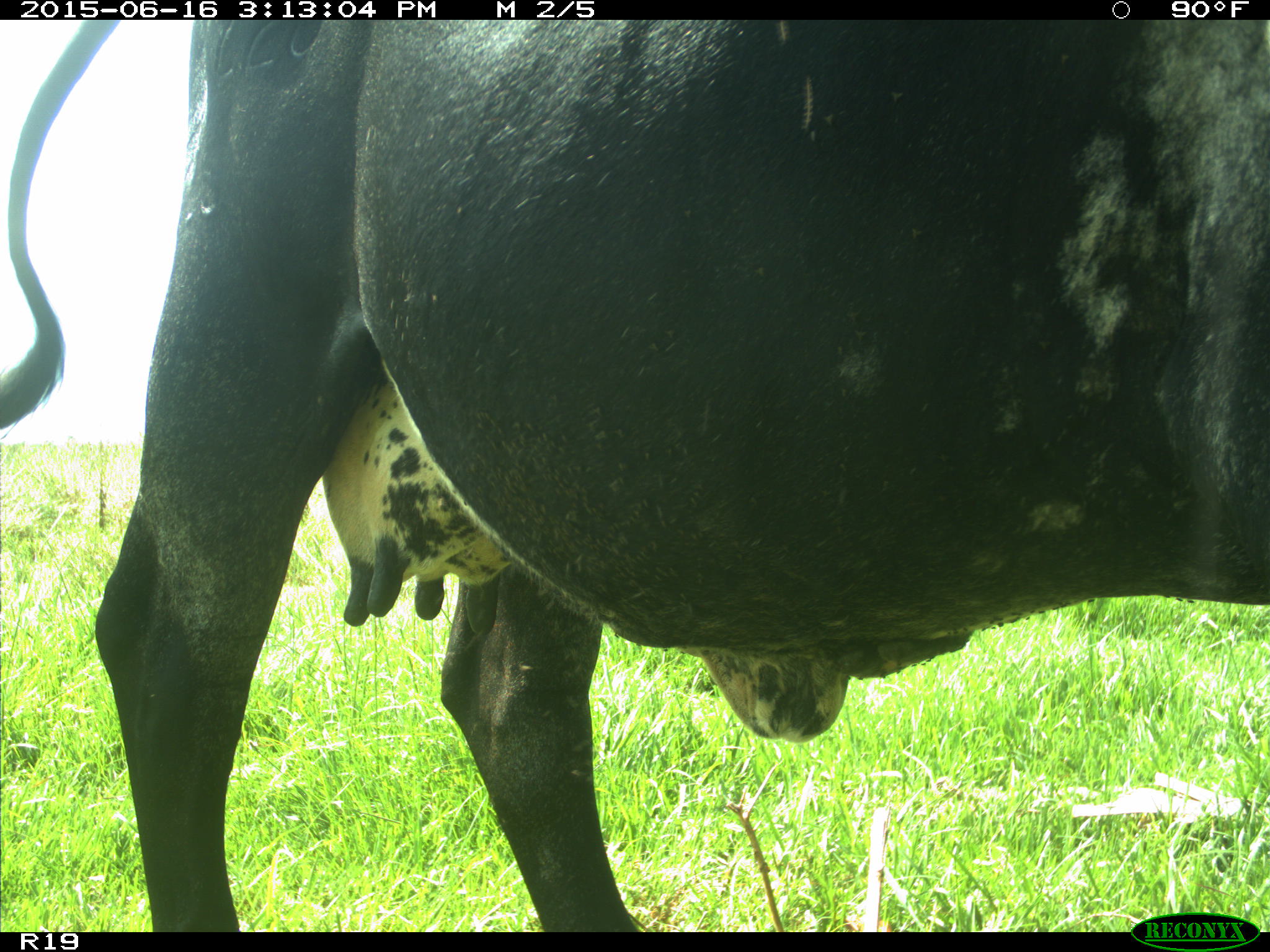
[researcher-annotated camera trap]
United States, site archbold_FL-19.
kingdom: Animalia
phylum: Chordata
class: Mammalia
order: Artiodactyla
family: Bovidae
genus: Bos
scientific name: Bos taurus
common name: domestic cow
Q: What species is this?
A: Bos taurus (domestic cow).